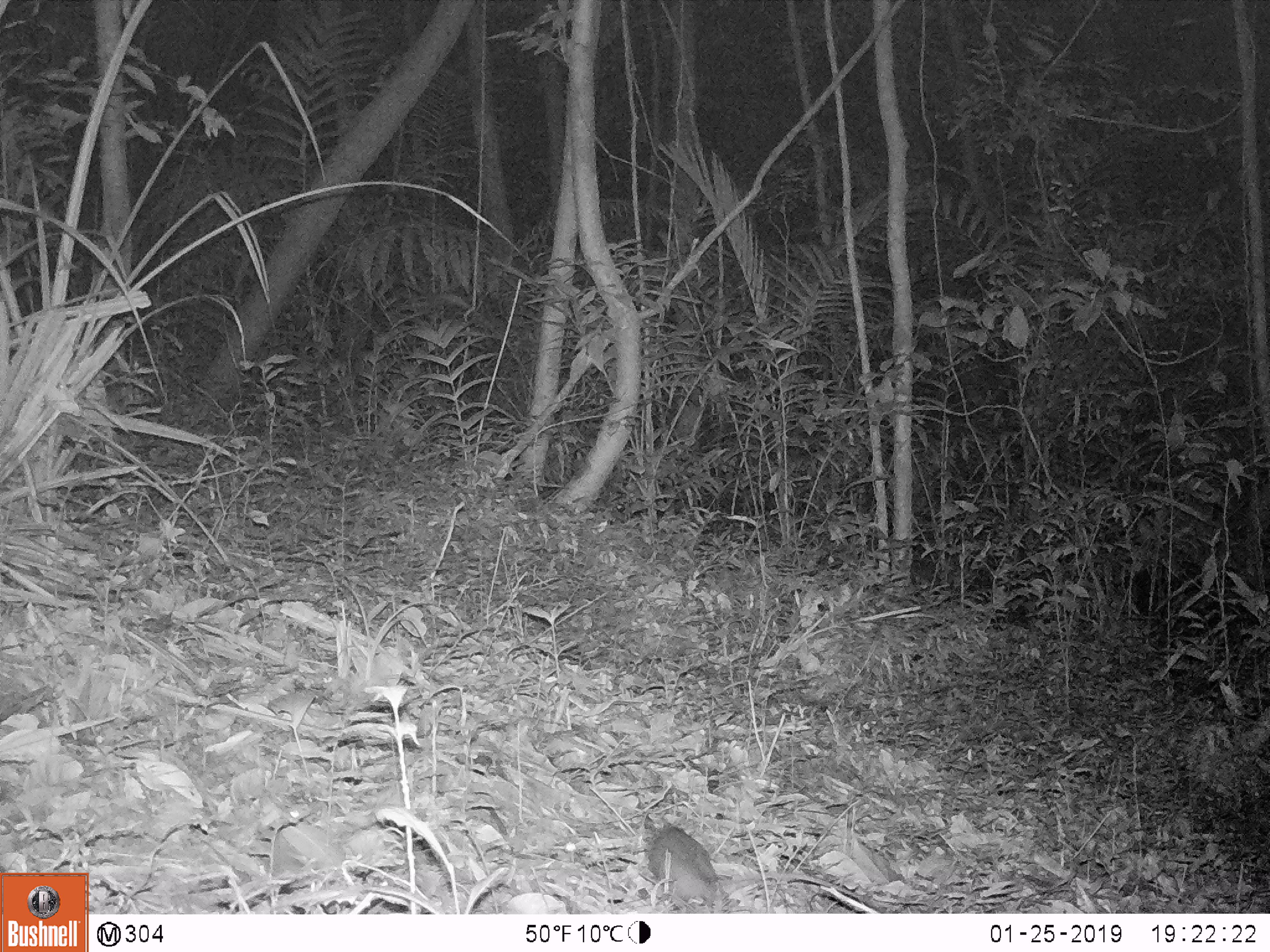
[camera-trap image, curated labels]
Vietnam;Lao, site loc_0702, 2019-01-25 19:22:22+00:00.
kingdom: Animalia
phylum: Chordata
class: Mammalia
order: Rodentia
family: Muridae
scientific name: Muridae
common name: old-world mice and rats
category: unidentified murid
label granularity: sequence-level